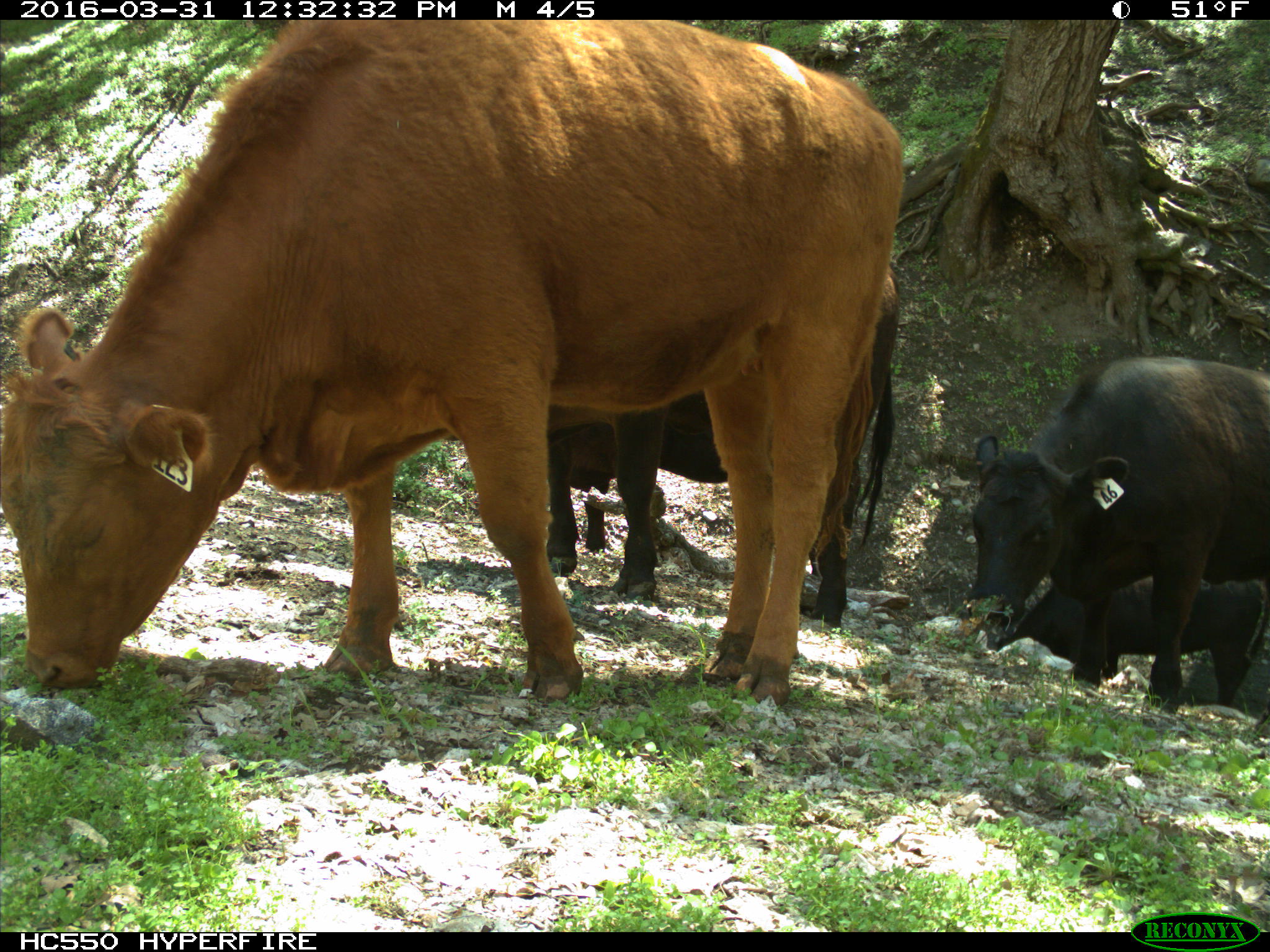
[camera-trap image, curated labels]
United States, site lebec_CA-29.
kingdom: Animalia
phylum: Chordata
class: Mammalia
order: Artiodactyla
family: Bovidae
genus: Bos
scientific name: Bos taurus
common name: domestic cow